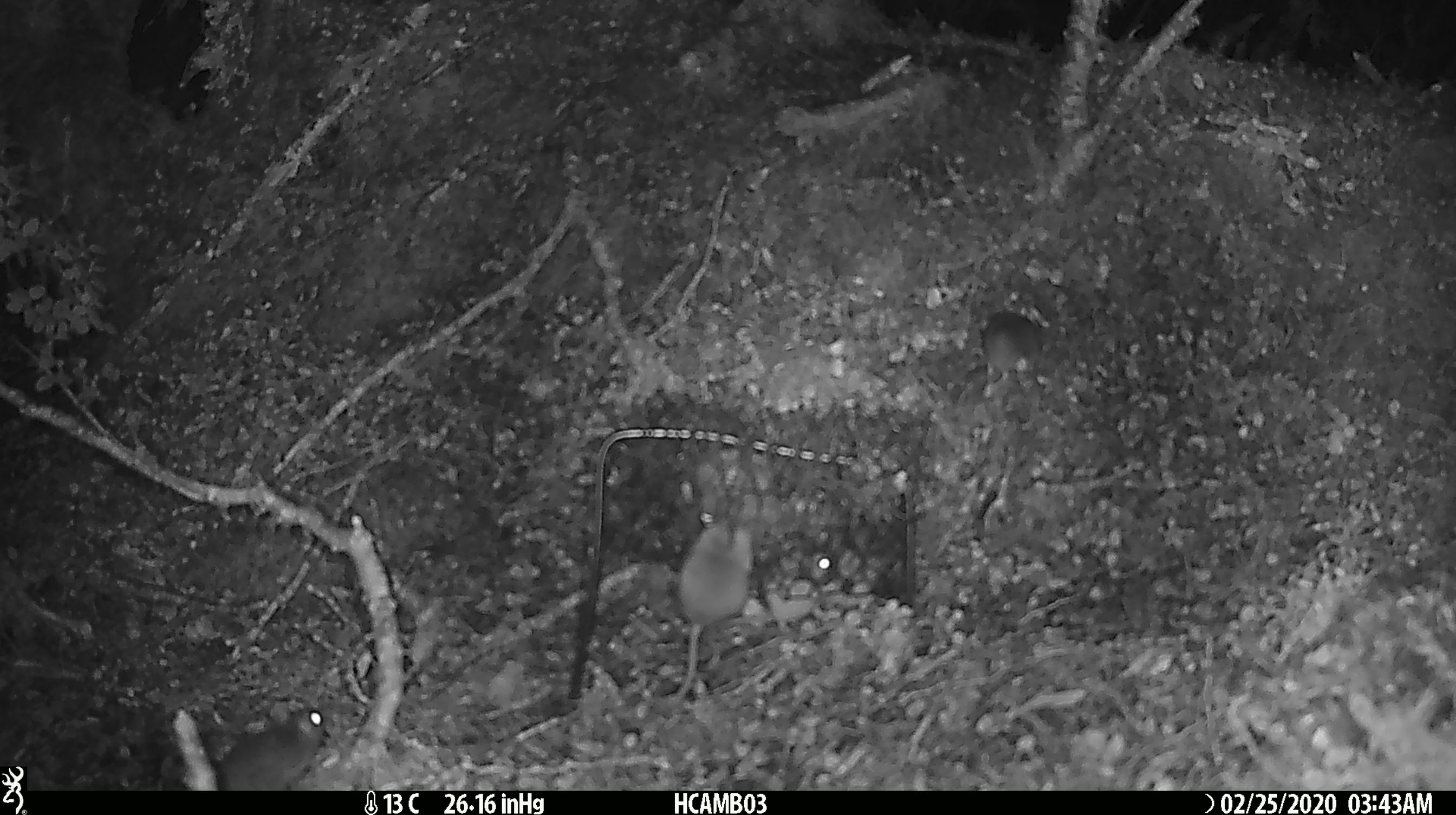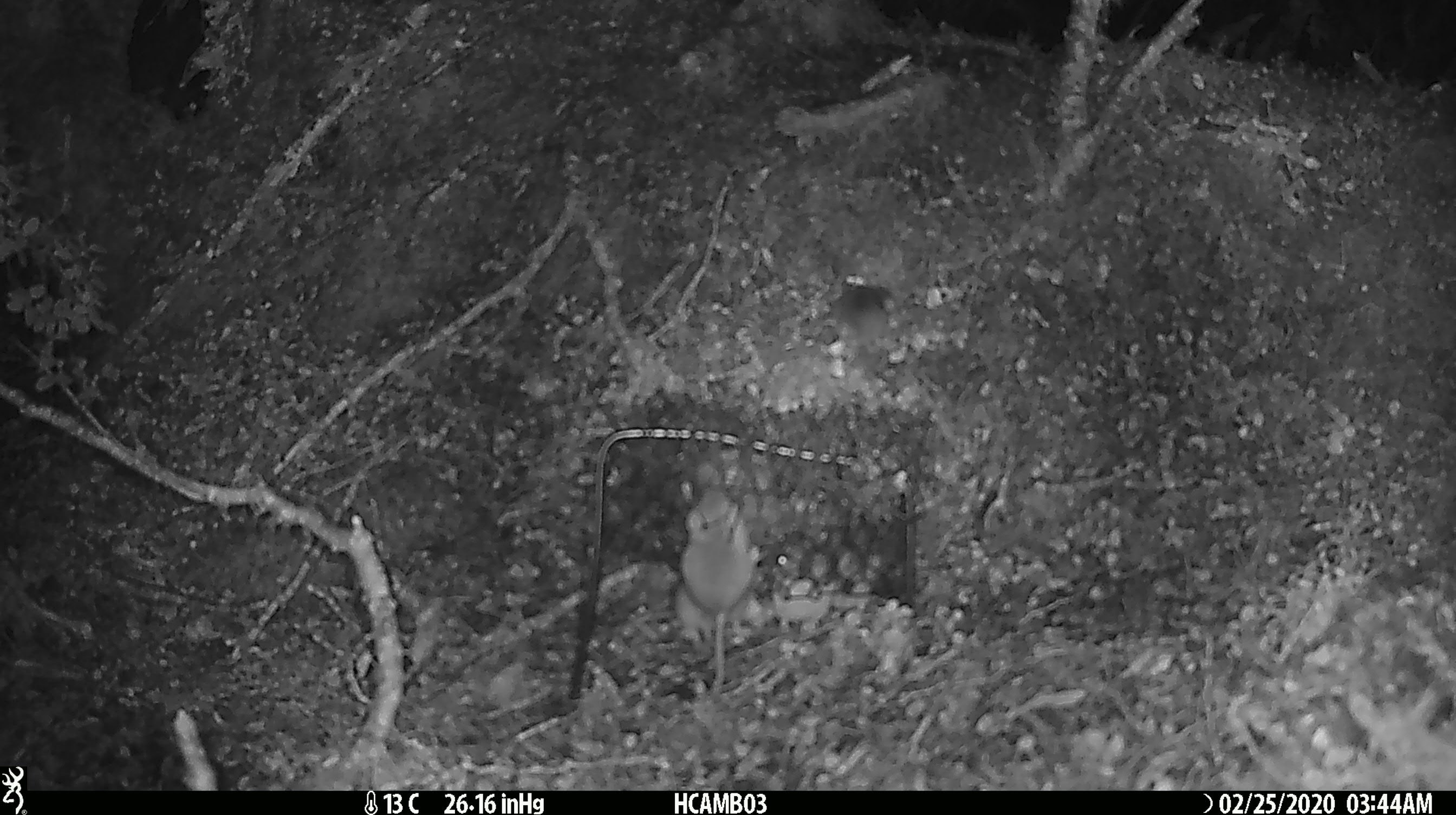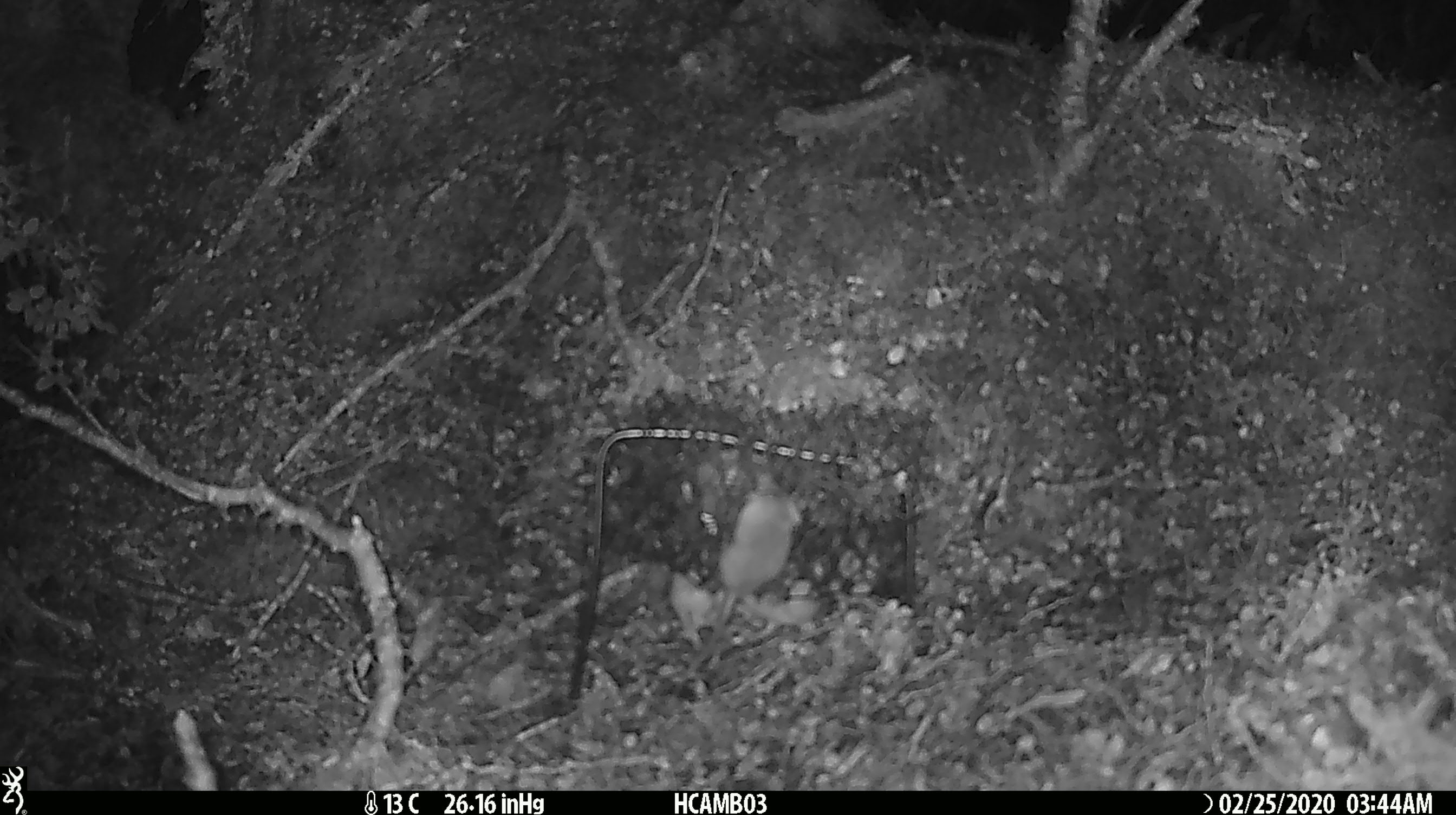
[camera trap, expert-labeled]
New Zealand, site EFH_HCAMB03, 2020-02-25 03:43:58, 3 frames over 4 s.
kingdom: Animalia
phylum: Chordata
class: Mammalia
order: Rodentia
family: Muridae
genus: Mus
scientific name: Mus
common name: mouse